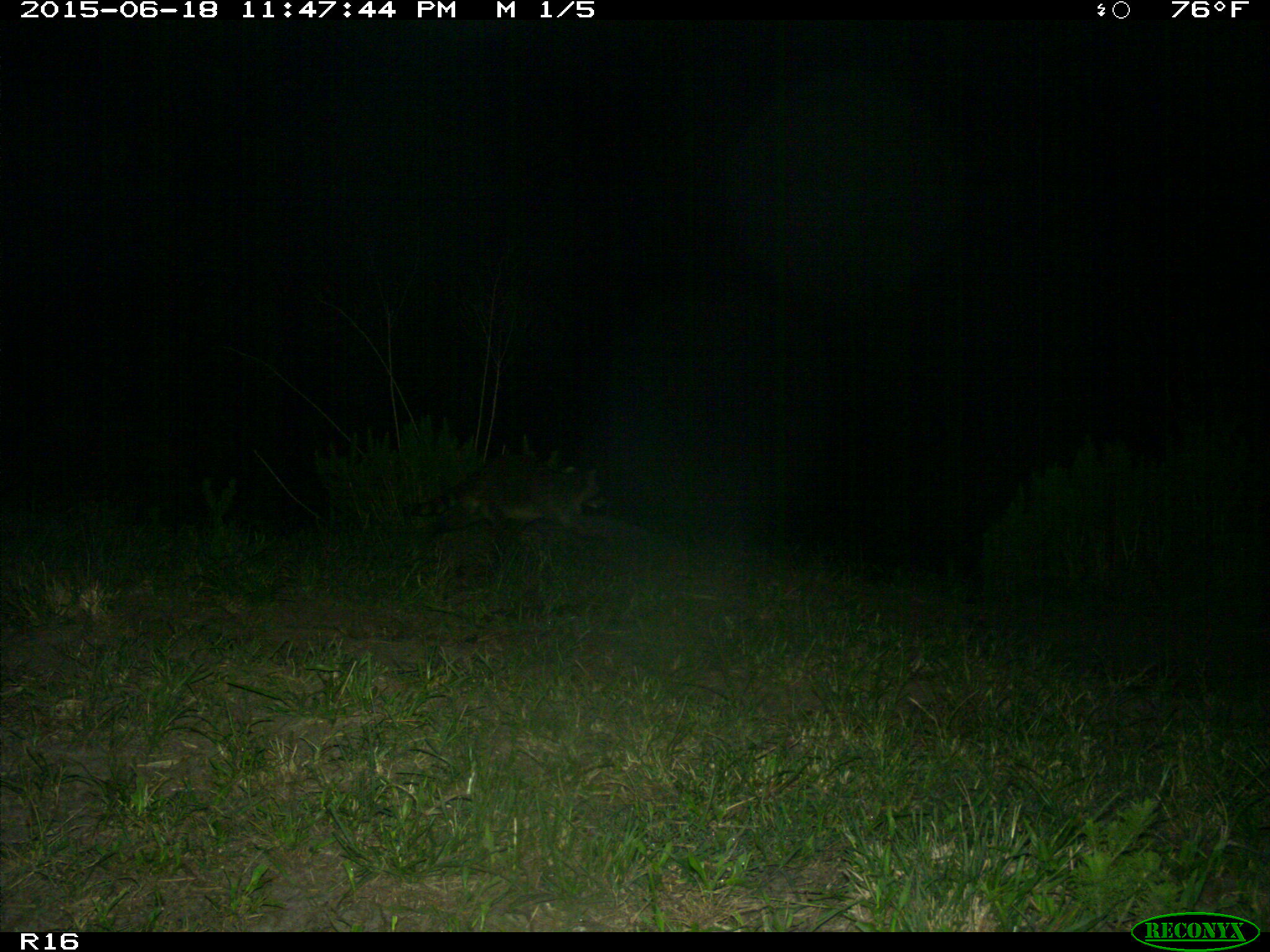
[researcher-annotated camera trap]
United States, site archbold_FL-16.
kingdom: Animalia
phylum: Chordata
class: Mammalia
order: Carnivora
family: Procyonidae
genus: Procyon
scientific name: Procyon lotor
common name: common raccoon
Procyon lotor (common raccoon).